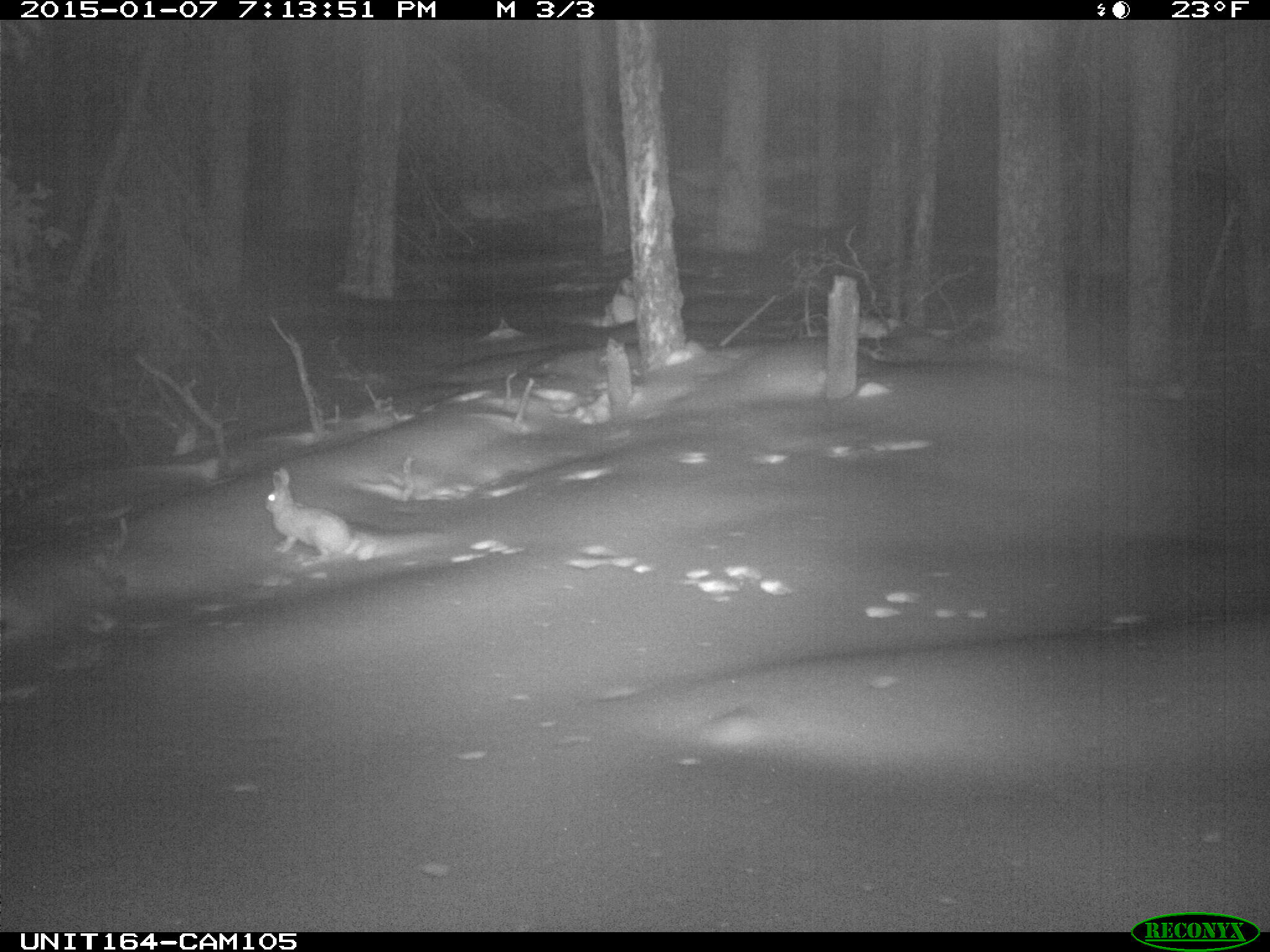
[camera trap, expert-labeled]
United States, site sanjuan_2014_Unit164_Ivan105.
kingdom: Animalia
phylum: Chordata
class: Mammalia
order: Lagomorpha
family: Leporidae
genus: Lepus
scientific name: Lepus americanus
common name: snowshoe hare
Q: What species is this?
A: Lepus americanus (snowshoe hare).